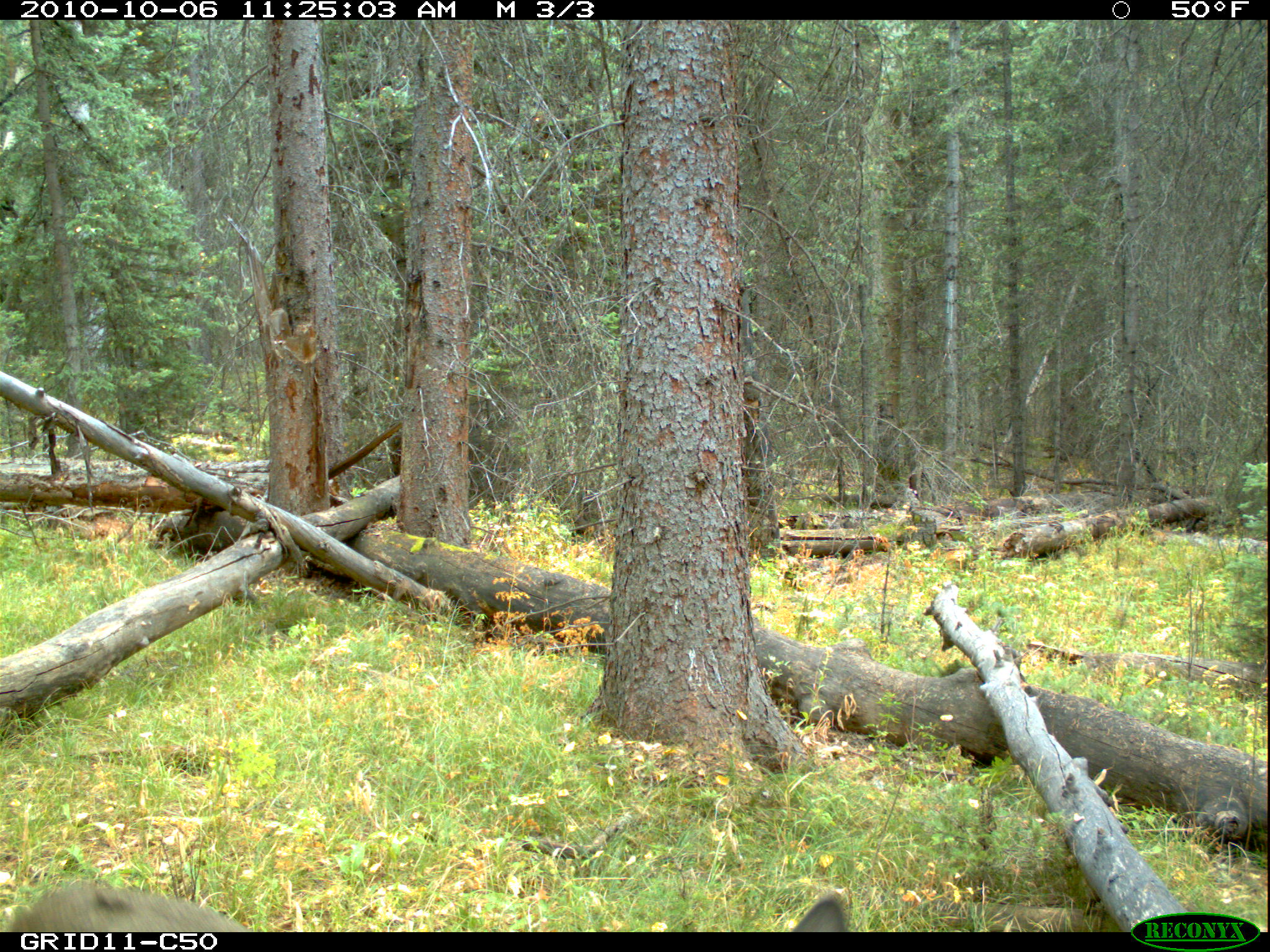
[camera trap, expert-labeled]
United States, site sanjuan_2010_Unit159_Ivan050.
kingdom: Animalia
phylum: Chordata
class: Mammalia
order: Artiodactyla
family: Cervidae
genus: Odocoileus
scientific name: Odocoileus hemionus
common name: mule deer